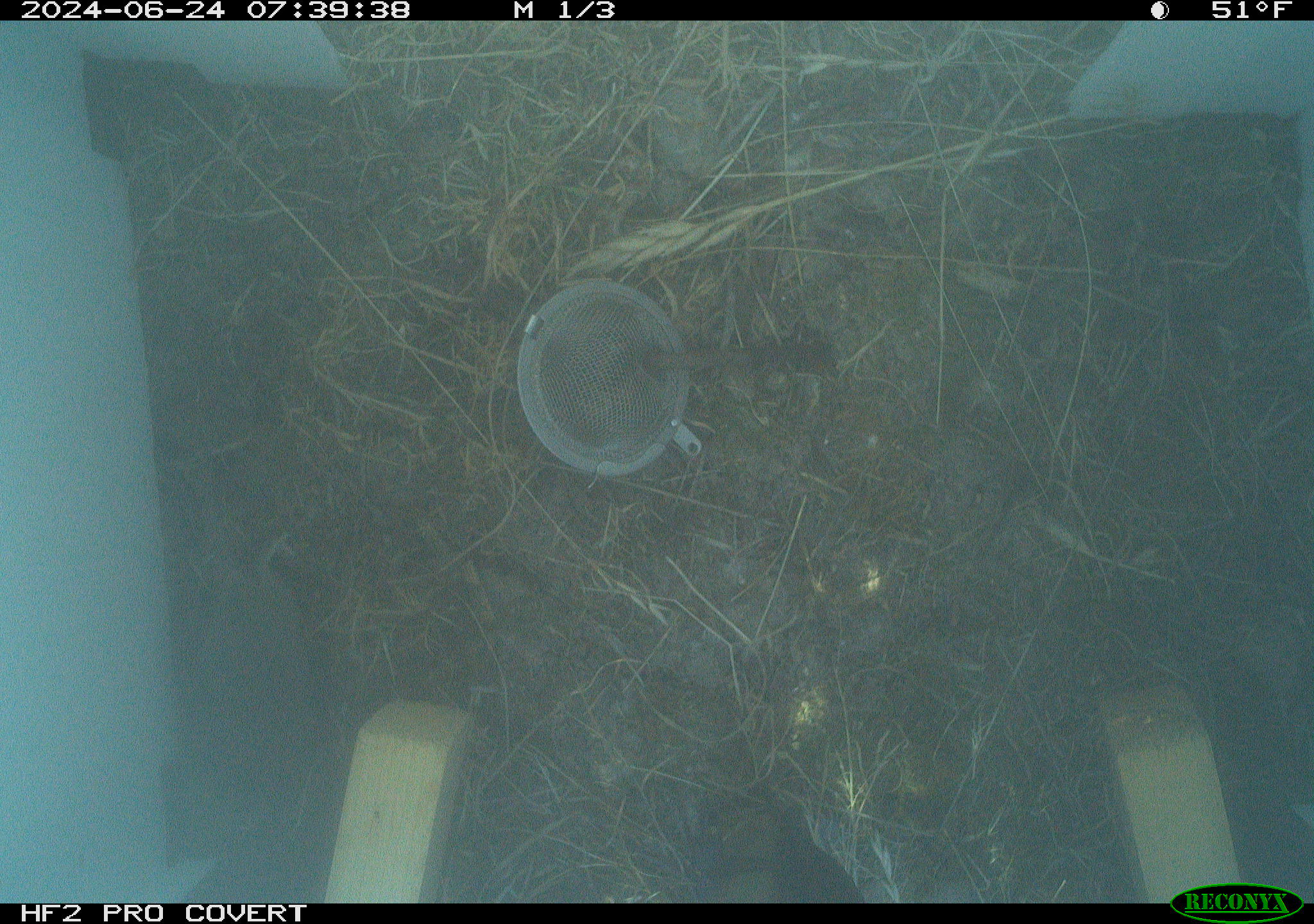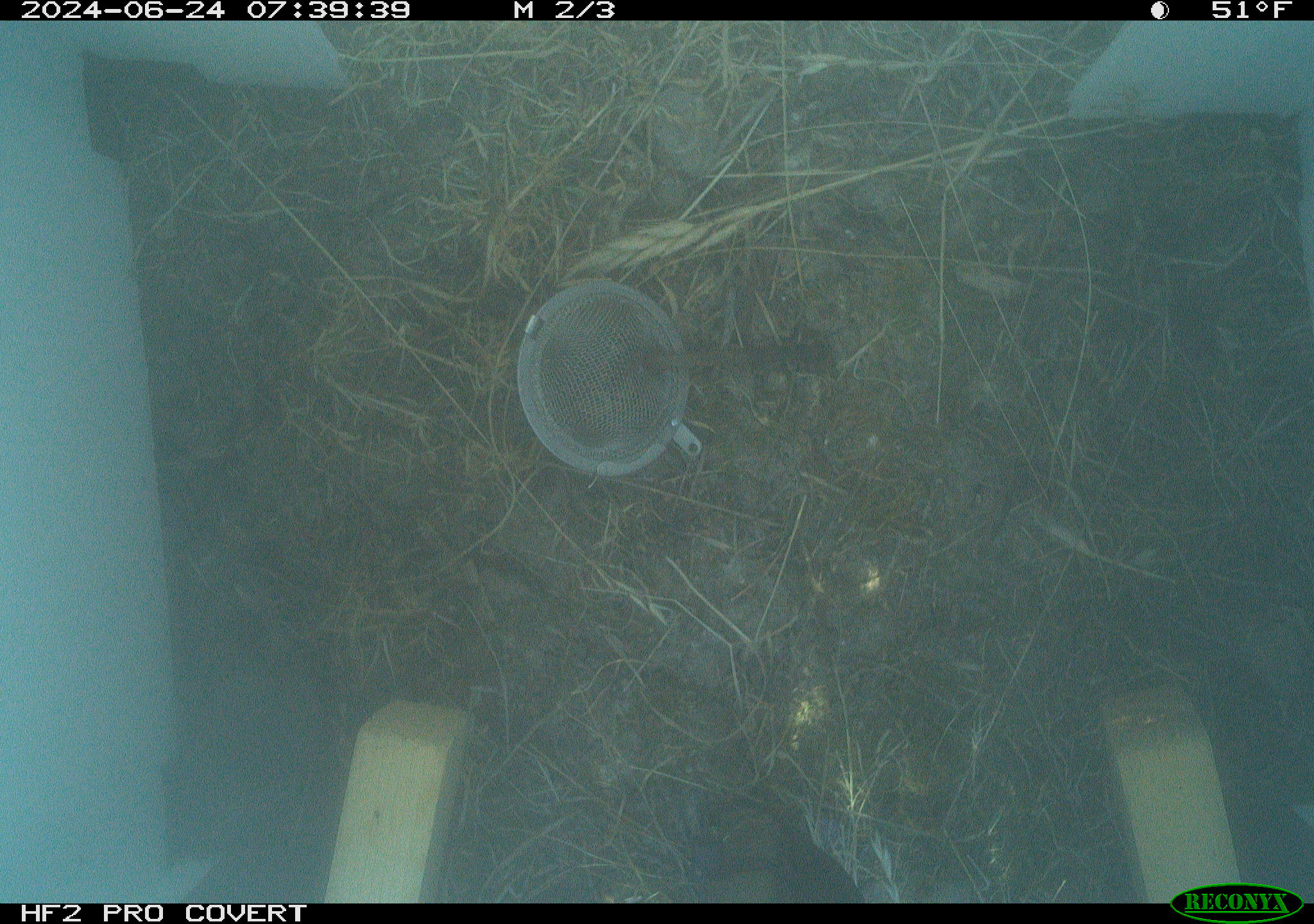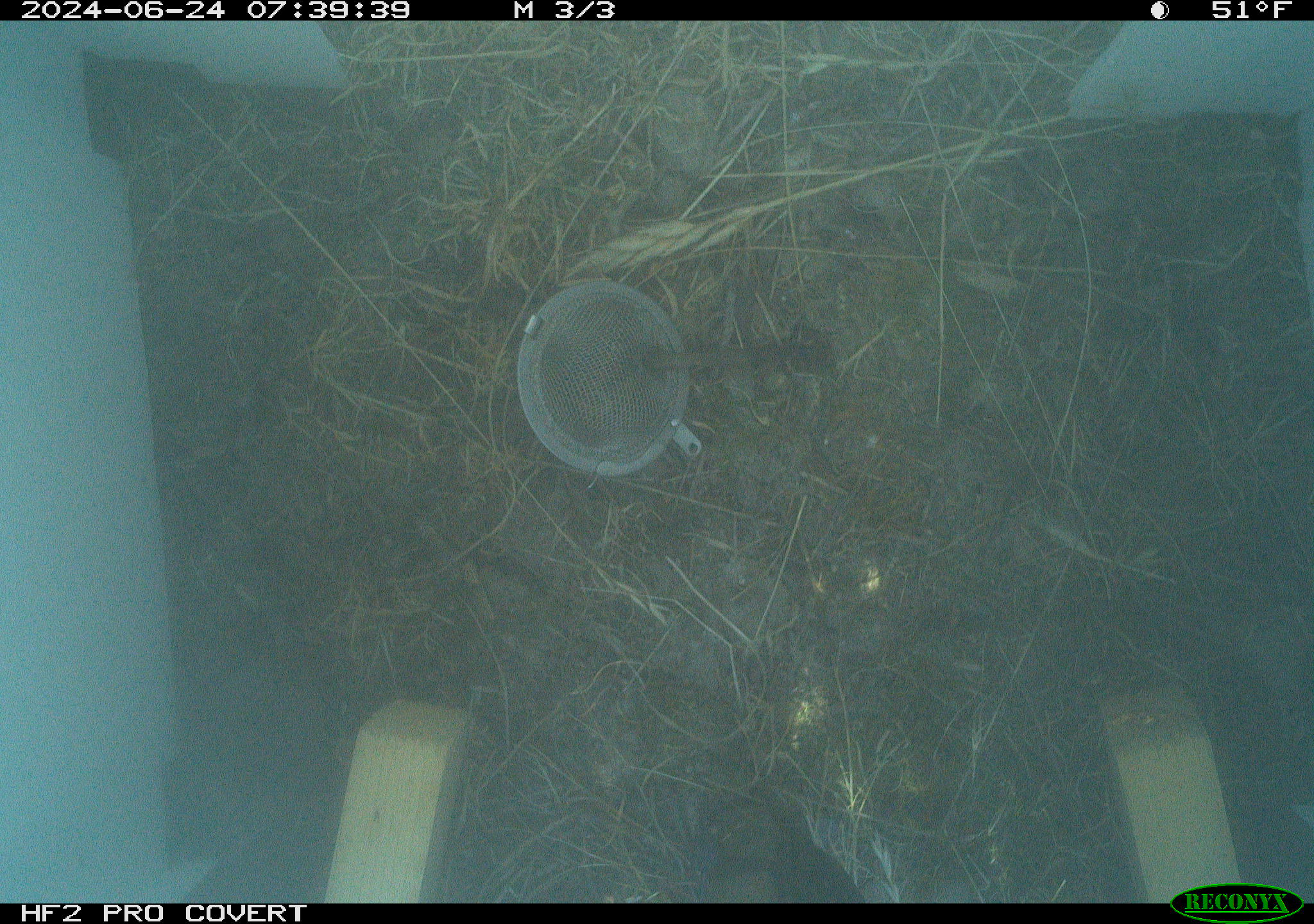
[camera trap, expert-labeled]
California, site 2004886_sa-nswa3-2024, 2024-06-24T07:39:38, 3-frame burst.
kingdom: Animalia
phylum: Chordata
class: Mammalia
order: Rodentia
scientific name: Rodentia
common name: rodent